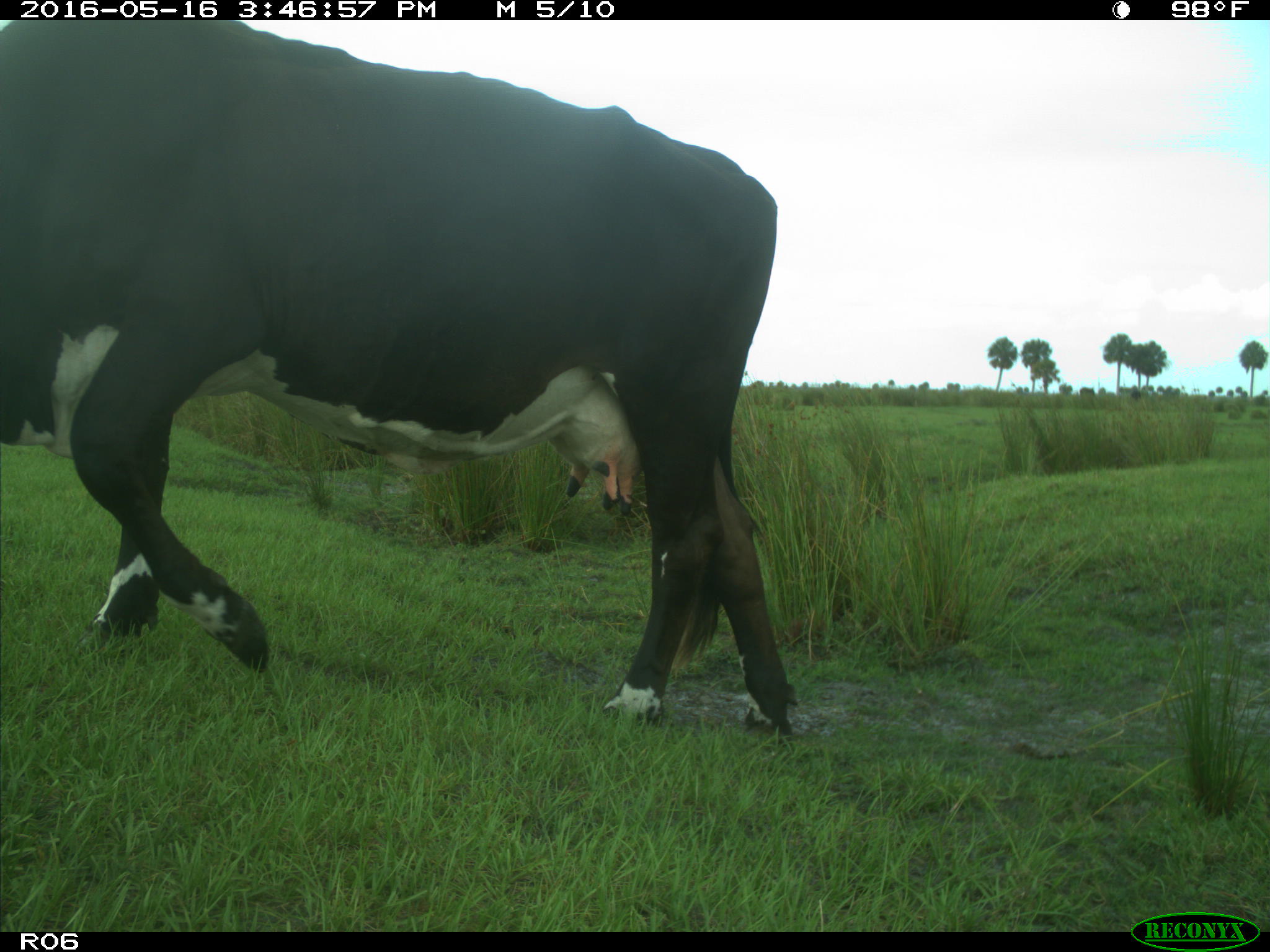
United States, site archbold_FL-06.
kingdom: Animalia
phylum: Chordata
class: Mammalia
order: Artiodactyla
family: Bovidae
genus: Bos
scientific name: Bos taurus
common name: domestic cow